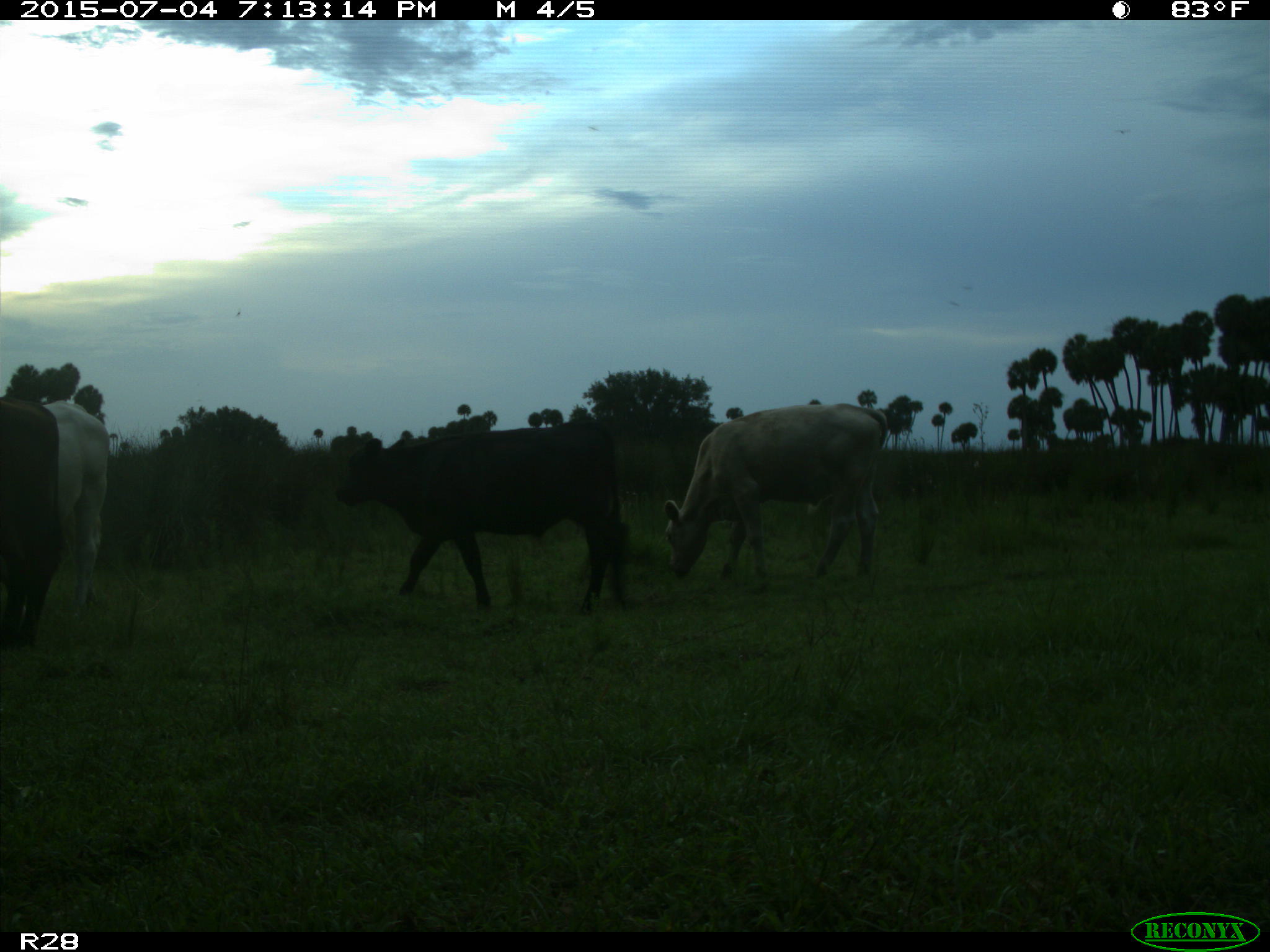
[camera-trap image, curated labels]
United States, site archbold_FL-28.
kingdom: Animalia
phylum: Chordata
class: Mammalia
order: Artiodactyla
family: Bovidae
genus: Bos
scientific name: Bos taurus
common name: domestic cow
Bos taurus (domestic cow).